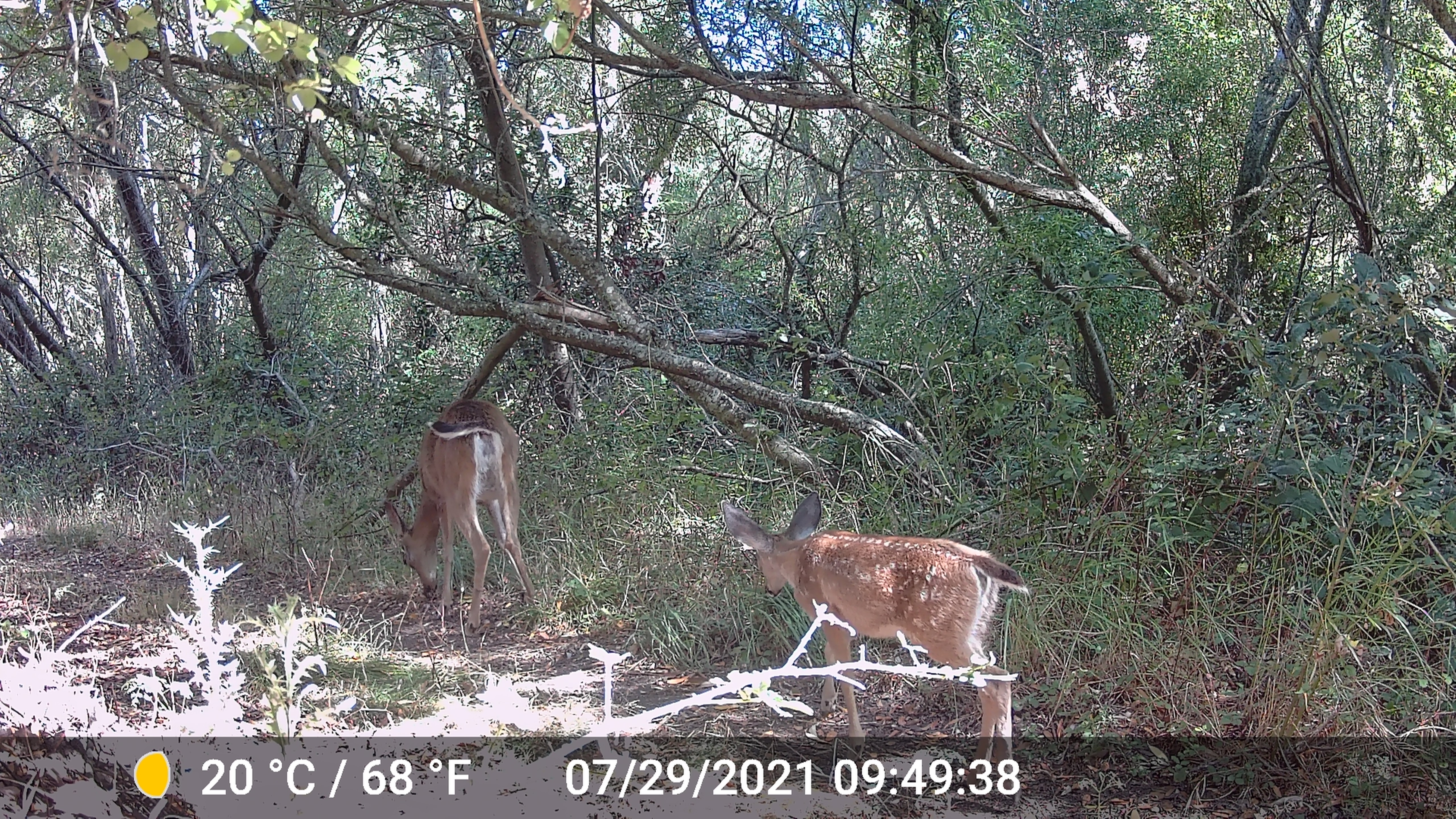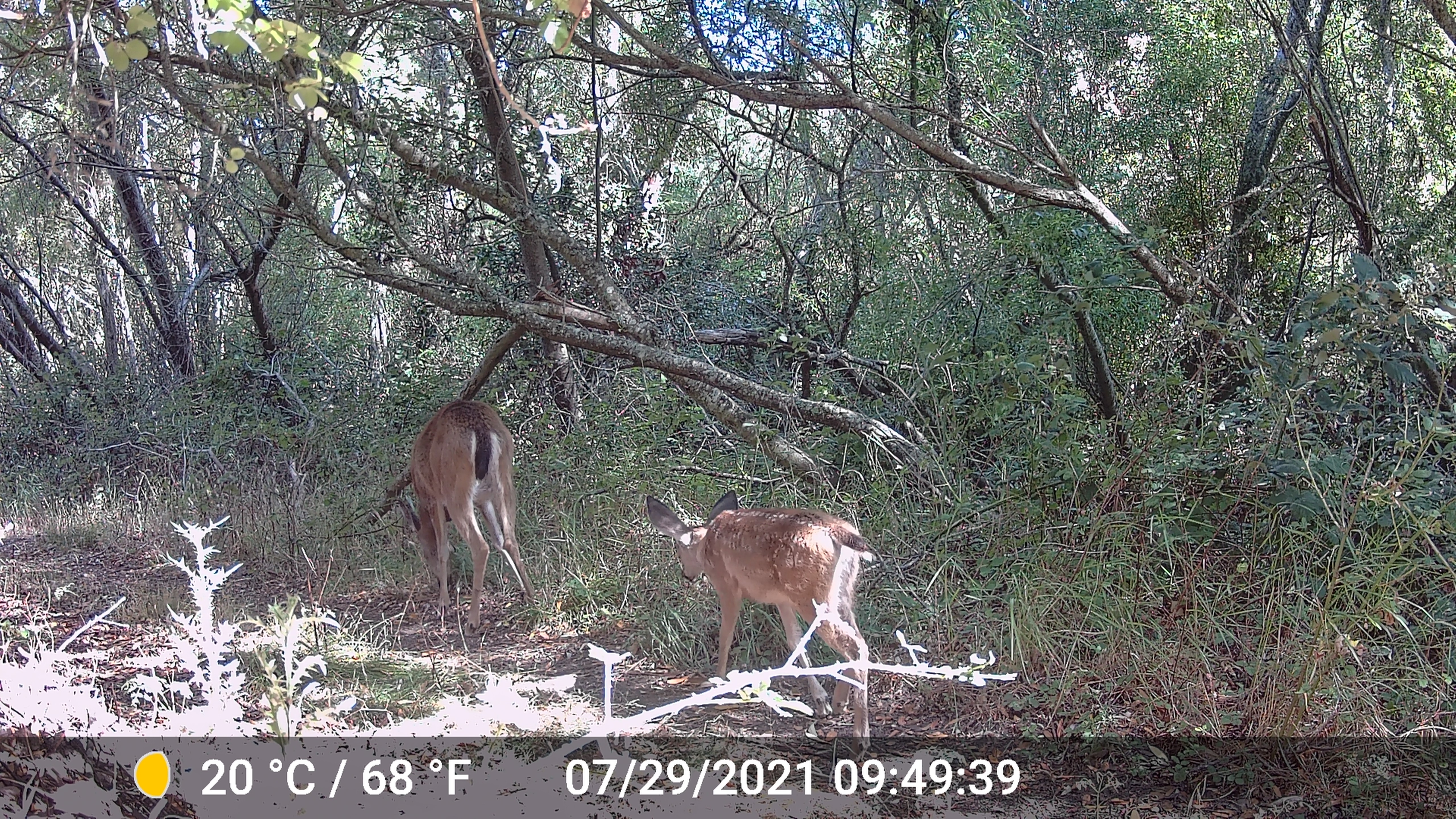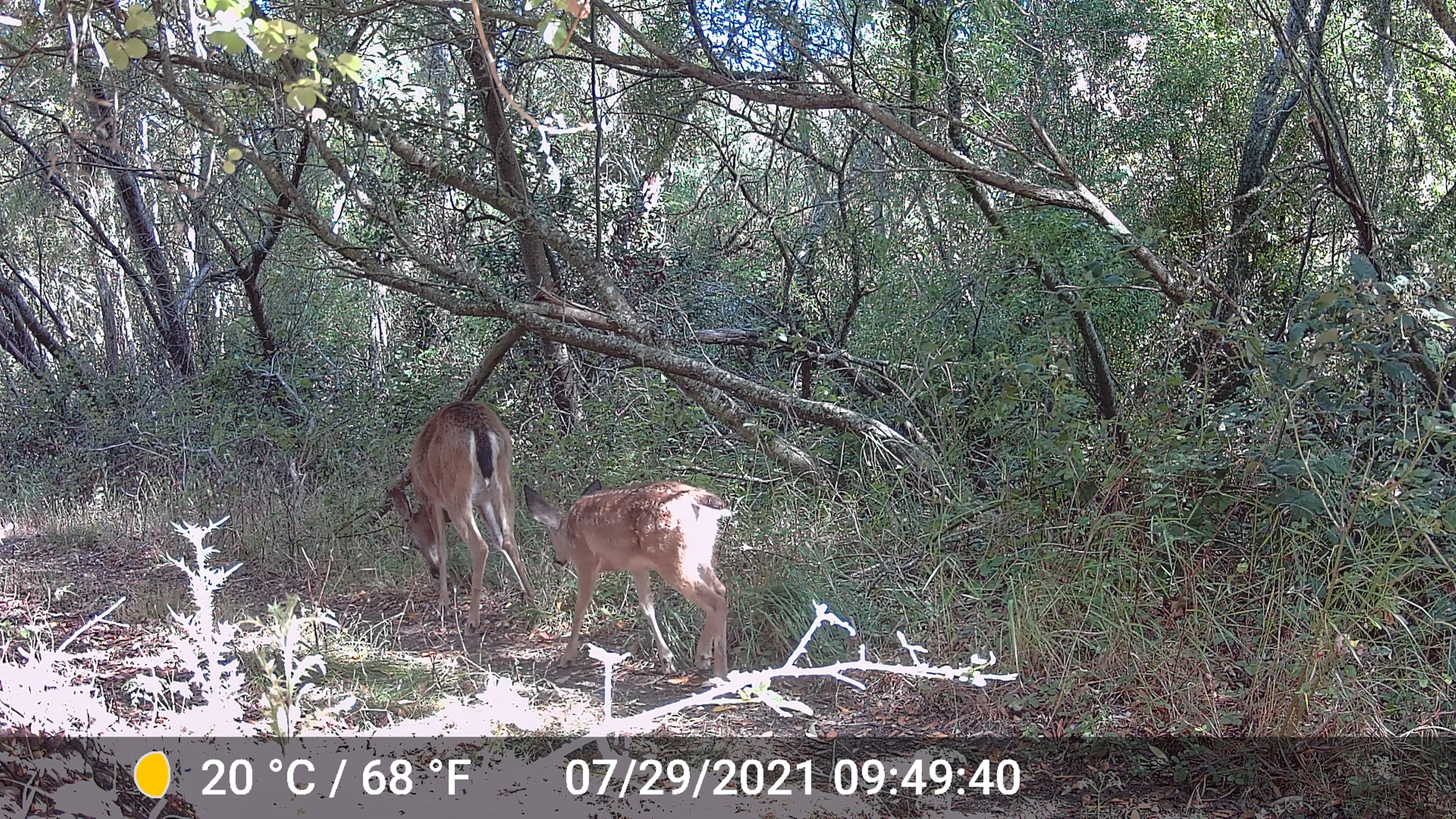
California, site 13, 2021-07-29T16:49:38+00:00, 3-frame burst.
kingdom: Animalia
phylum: Chordata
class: Mammalia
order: Artiodactyla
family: Cervidae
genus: Odocoileus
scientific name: Odocoileus hemionus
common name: mule deer